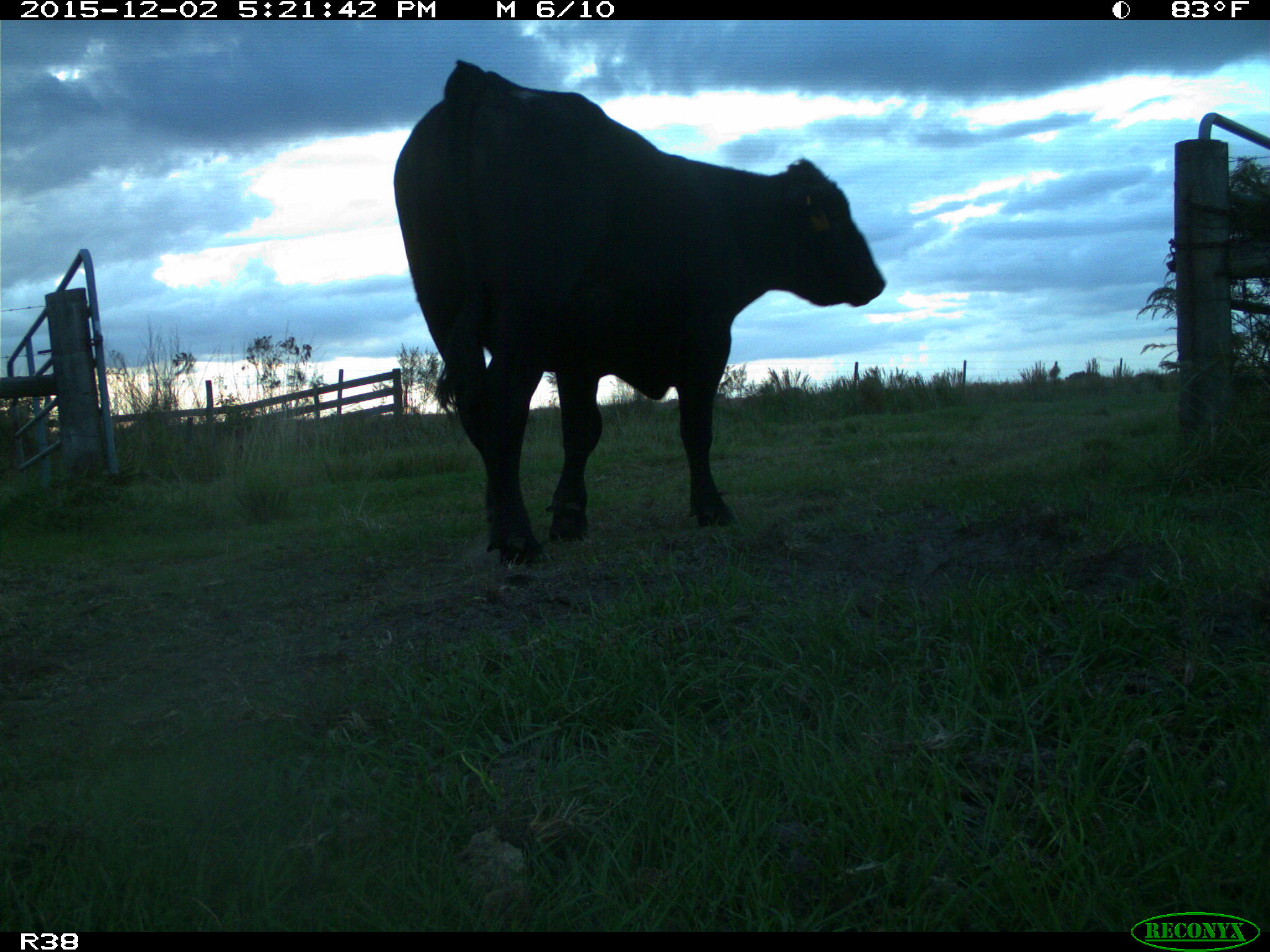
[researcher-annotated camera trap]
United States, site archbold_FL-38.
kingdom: Animalia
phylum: Chordata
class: Mammalia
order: Artiodactyla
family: Bovidae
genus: Bos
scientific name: Bos taurus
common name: domestic cow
Bos taurus (domestic cow).